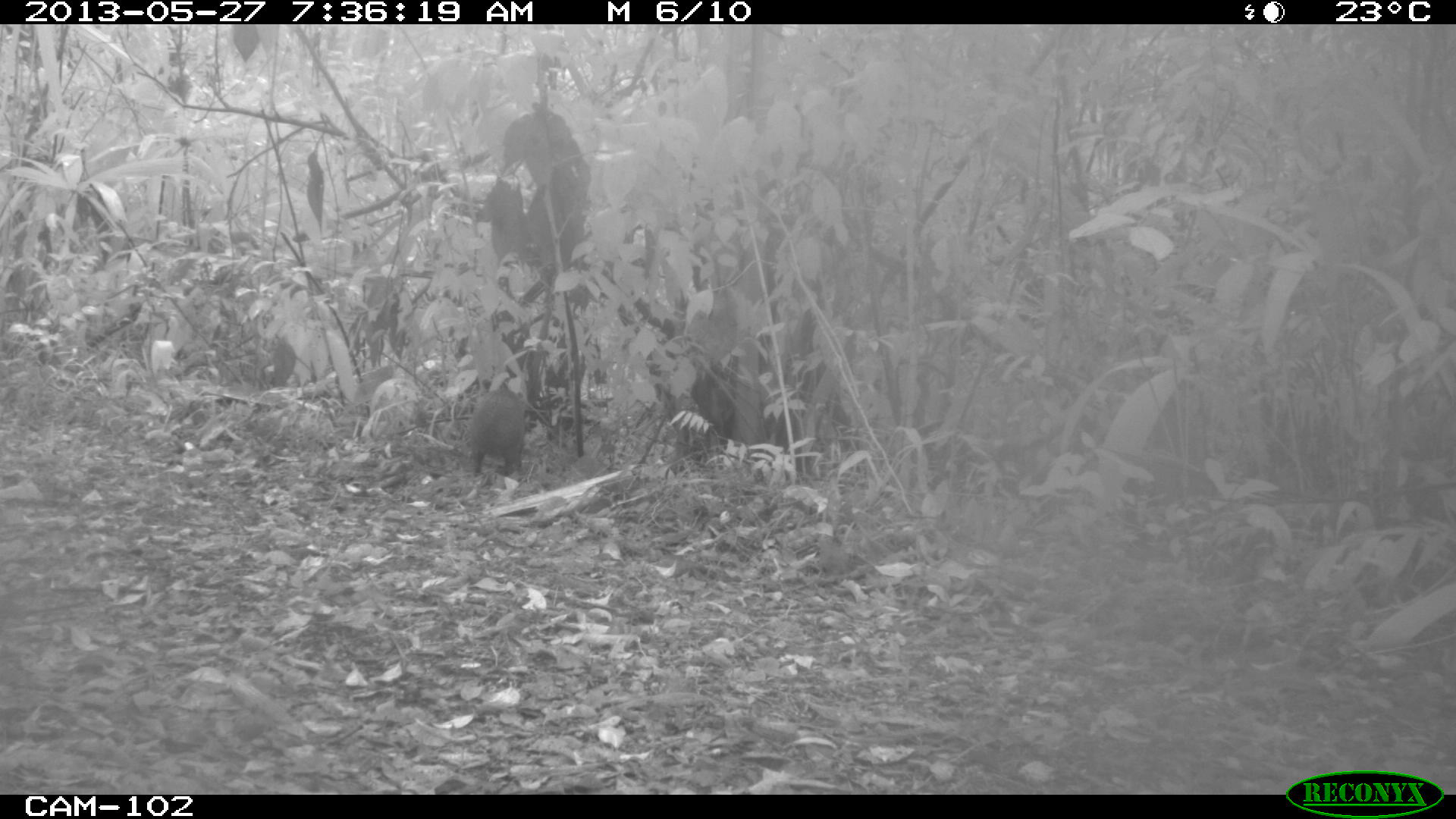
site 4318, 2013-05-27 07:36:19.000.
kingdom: Animalia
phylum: Chordata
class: Mammalia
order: Rodentia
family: Dasyproctidae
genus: Dasyprocta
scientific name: Dasyprocta punctata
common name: central american agouti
Dasyprocta punctata (central american agouti), count 1.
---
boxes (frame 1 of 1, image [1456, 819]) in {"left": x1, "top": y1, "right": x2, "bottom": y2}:
dasyprocta punctata: {"left": 466, "top": 385, "right": 525, "bottom": 475}